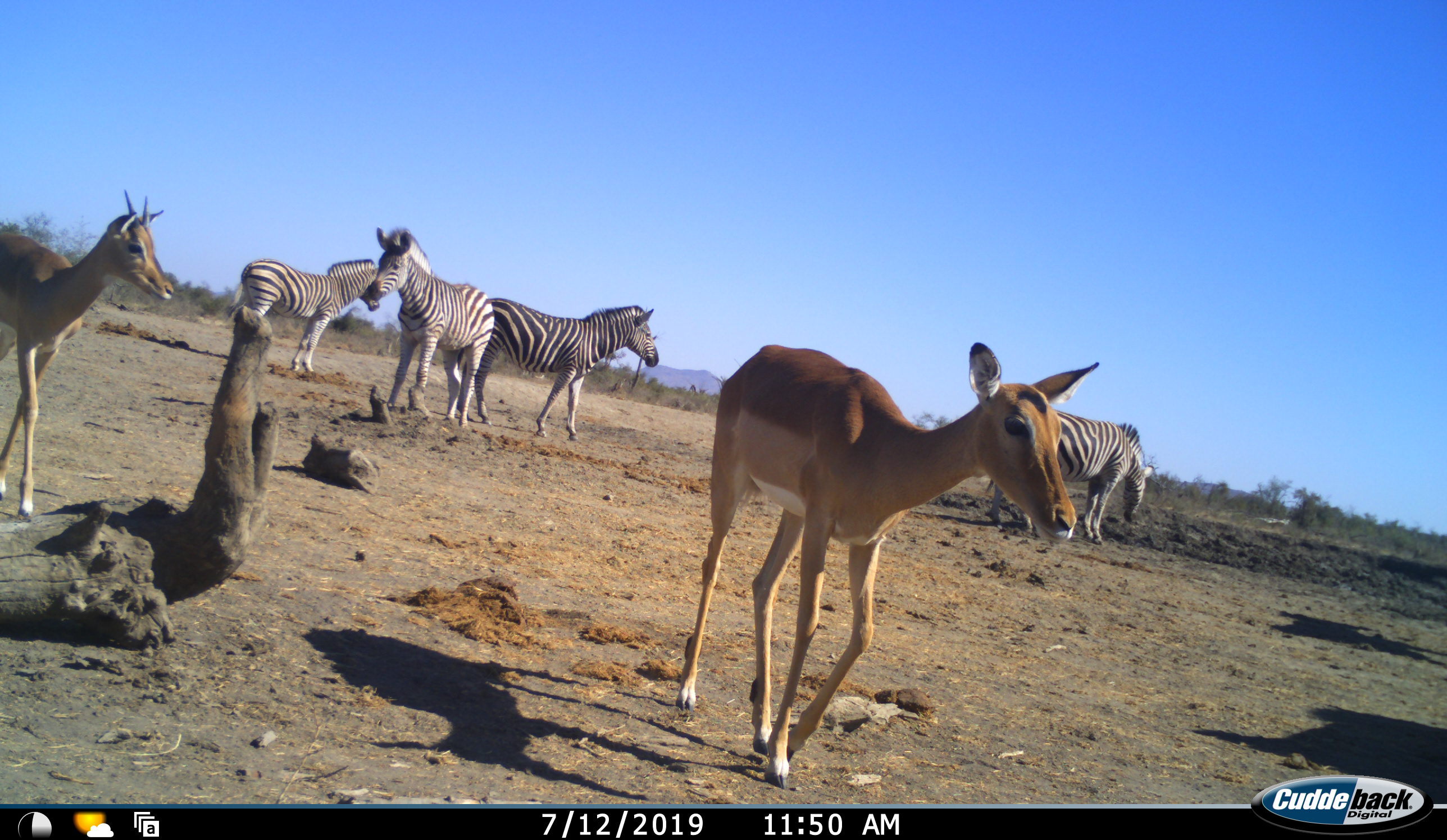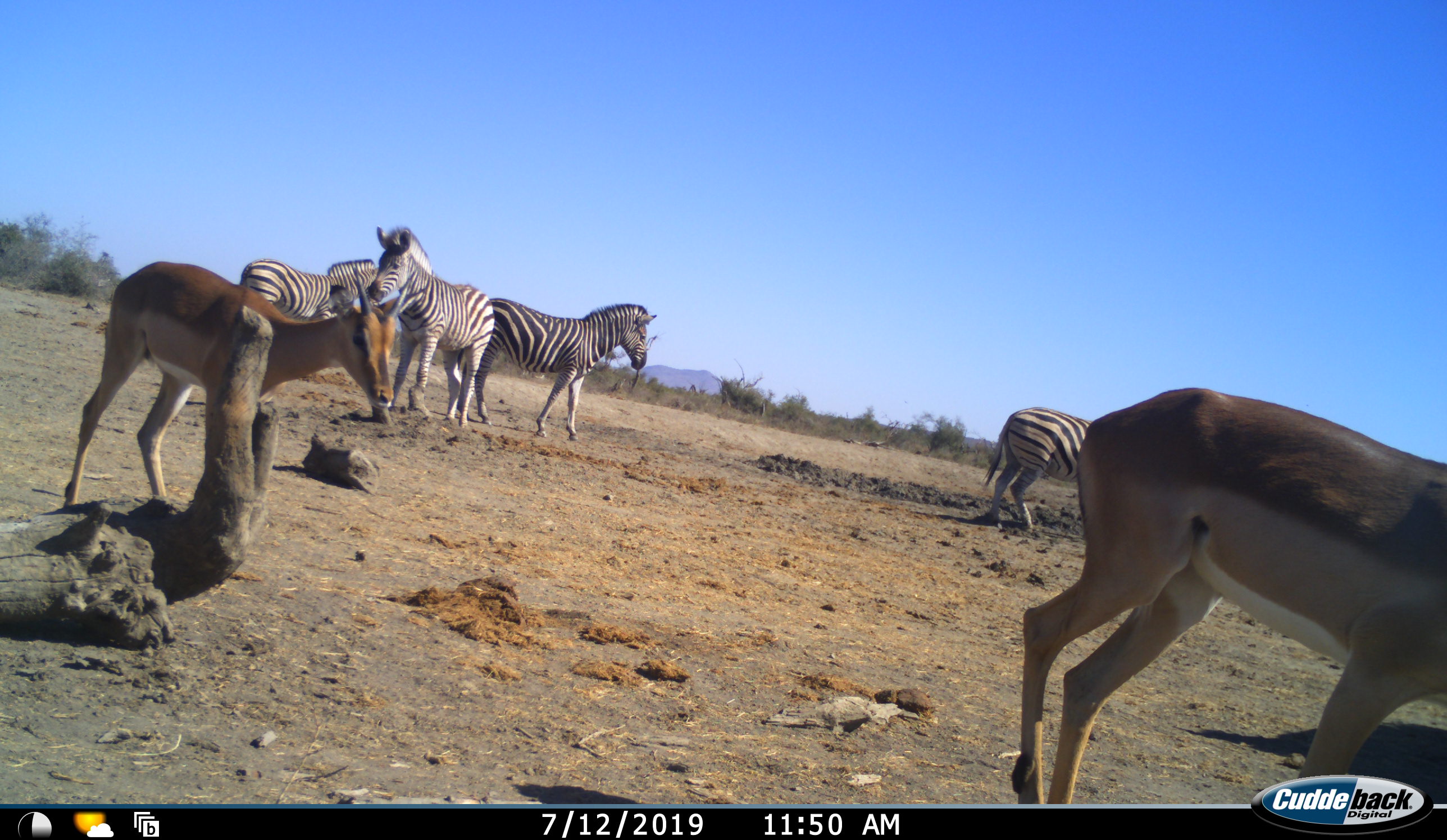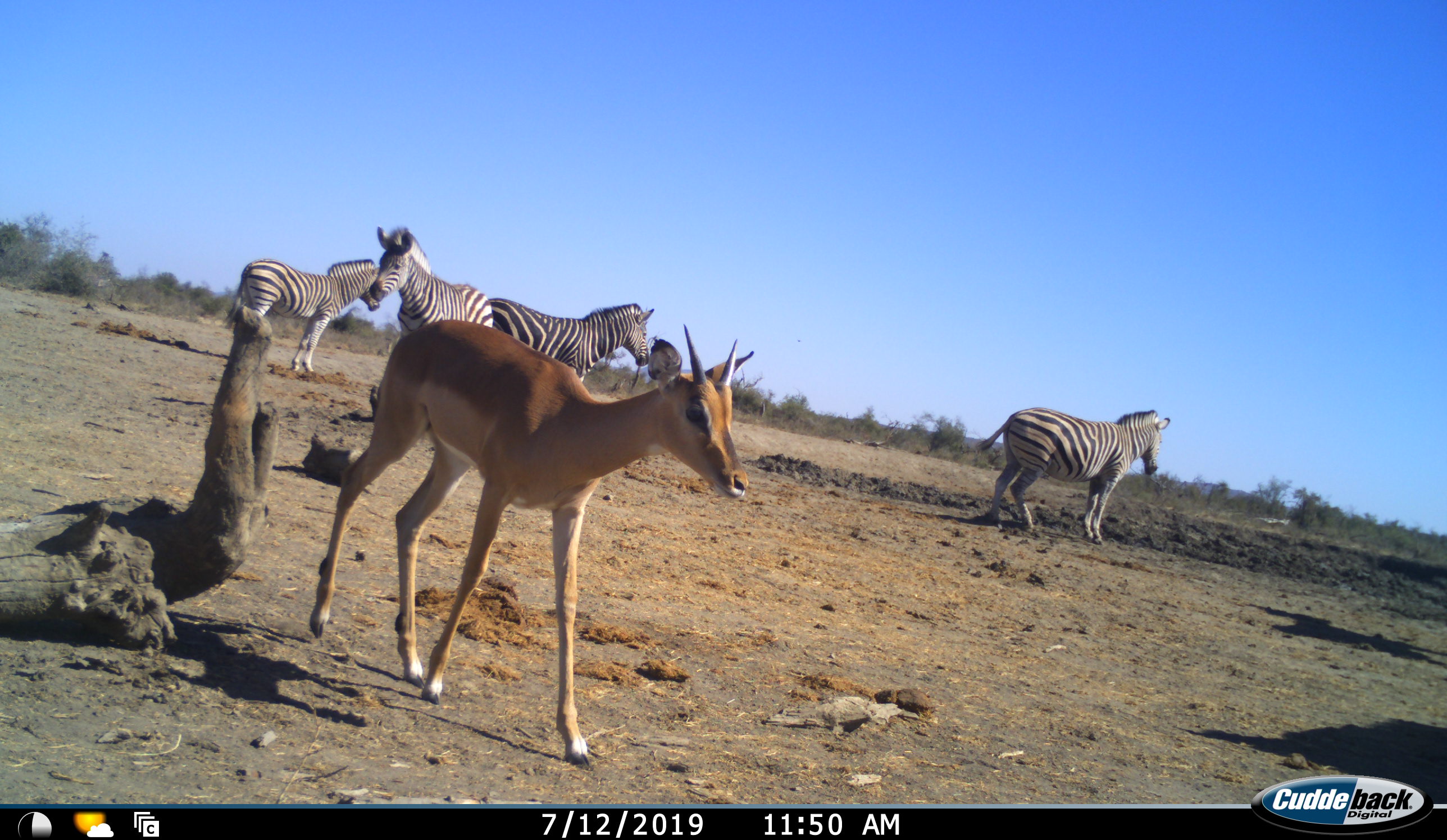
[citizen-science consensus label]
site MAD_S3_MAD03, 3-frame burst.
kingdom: Animalia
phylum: Chordata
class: Mammalia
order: Artiodactyla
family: Bovidae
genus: Aepyceros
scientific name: Aepyceros melampus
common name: impala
Impala (Aepyceros melampus), count 2. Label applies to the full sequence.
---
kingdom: Animalia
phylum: Chordata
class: Mammalia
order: Perissodactyla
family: Equidae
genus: Equus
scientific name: Equus quagga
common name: plains zebra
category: zebraplains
Zebraplains (plains zebra) (Equus quagga), count 4. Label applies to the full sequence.